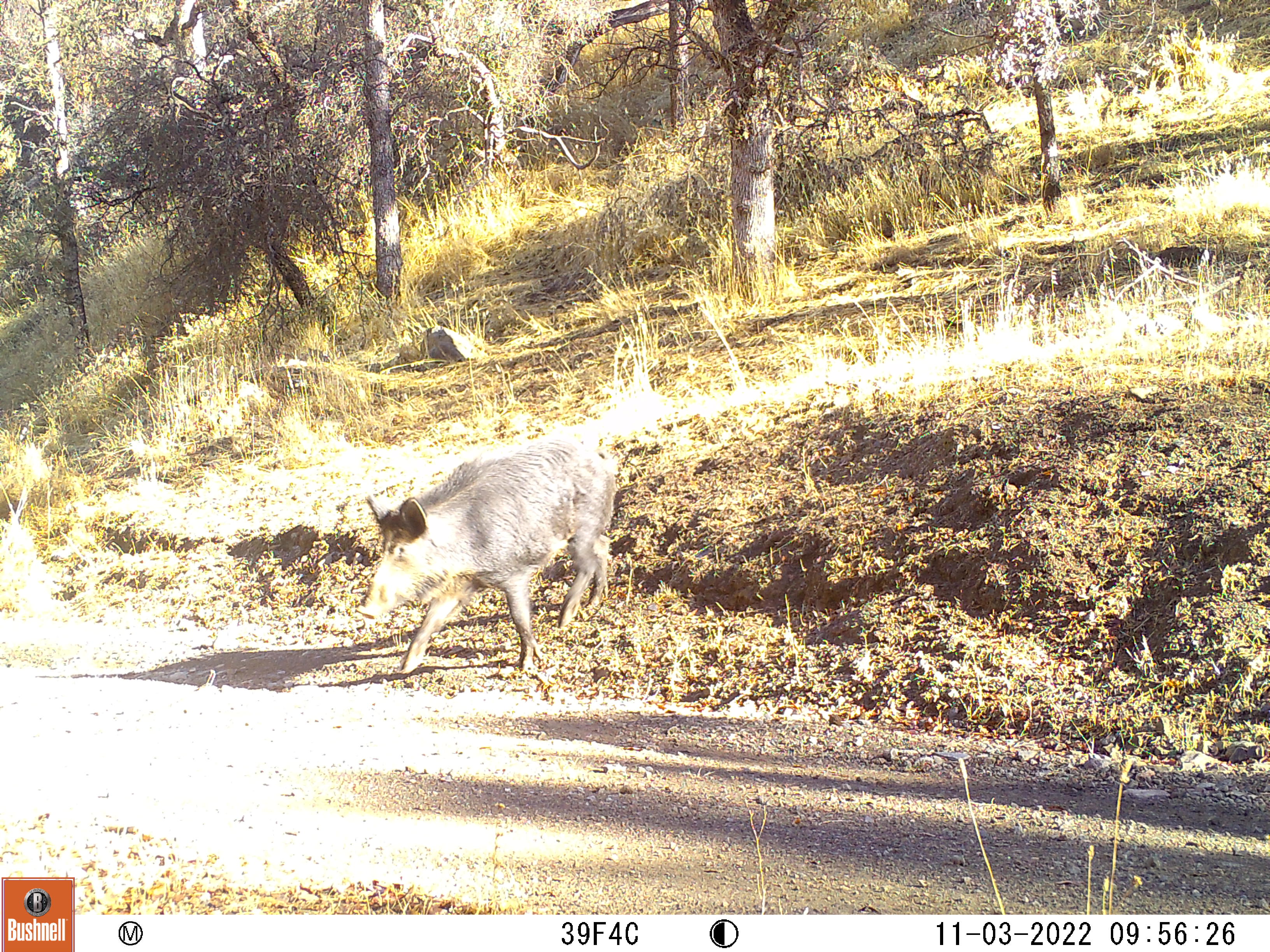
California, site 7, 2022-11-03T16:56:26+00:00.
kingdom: Animalia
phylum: Chordata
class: Mammalia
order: Artiodactyla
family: Suidae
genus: Sus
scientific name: Sus scrofa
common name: wild boar